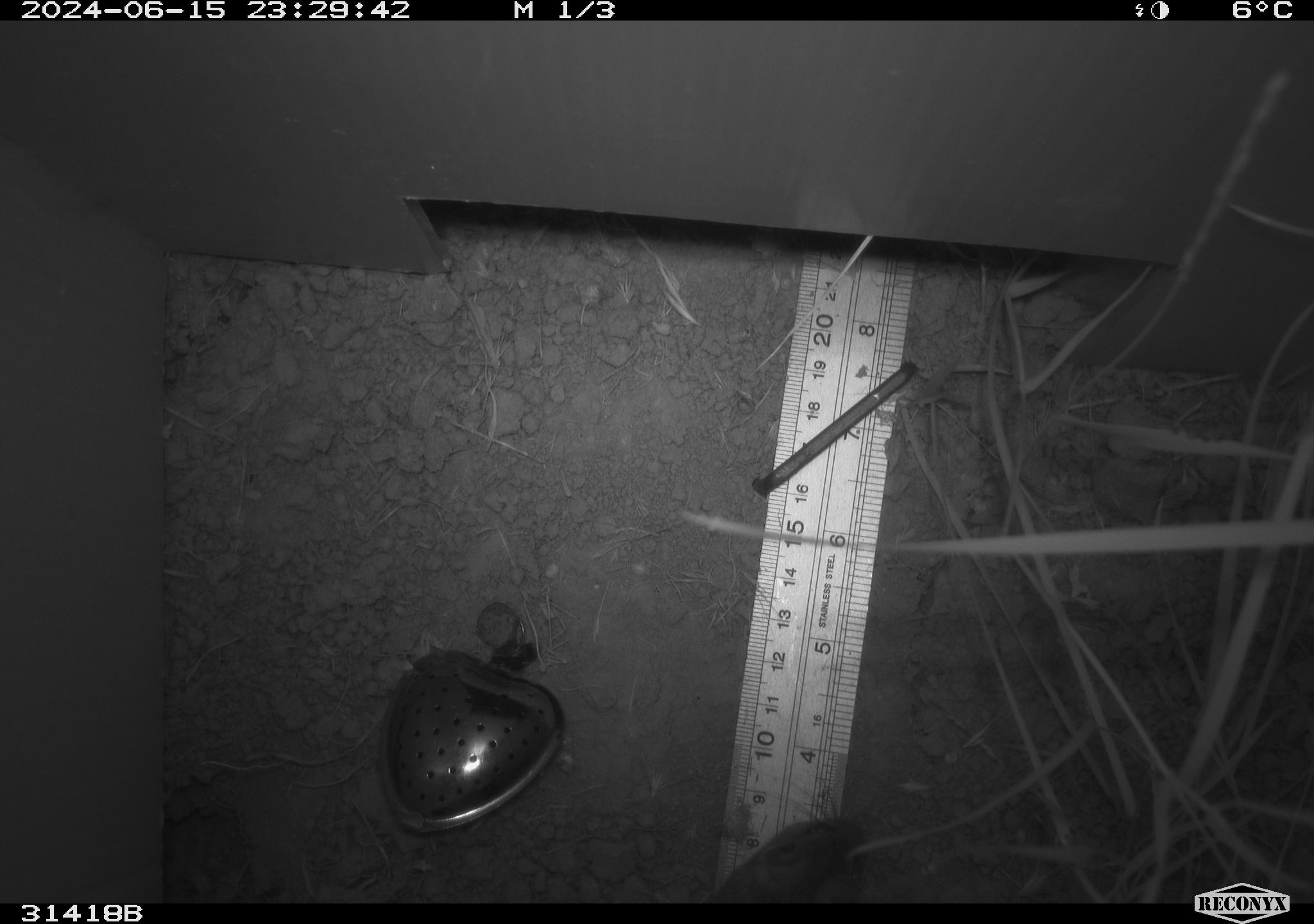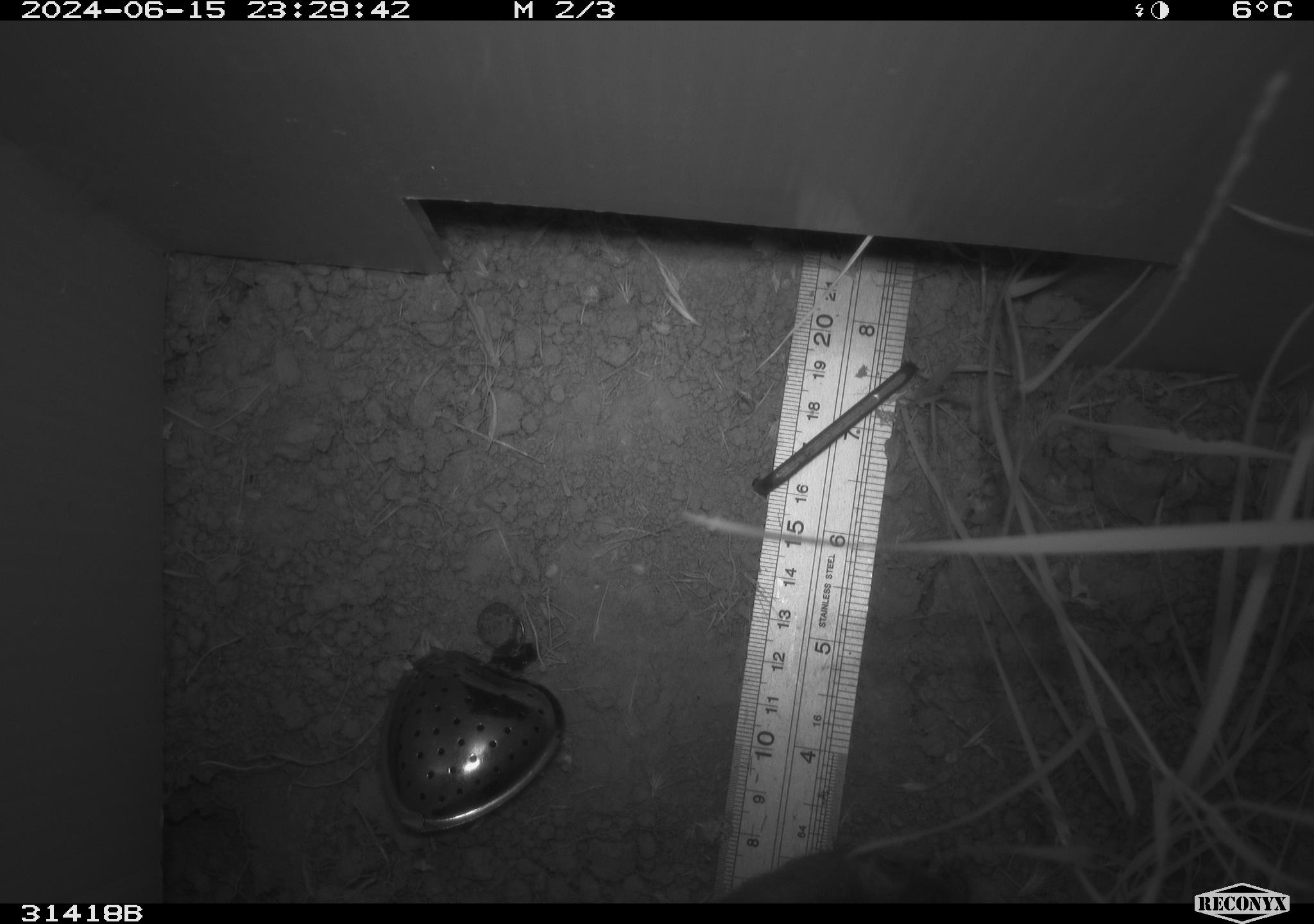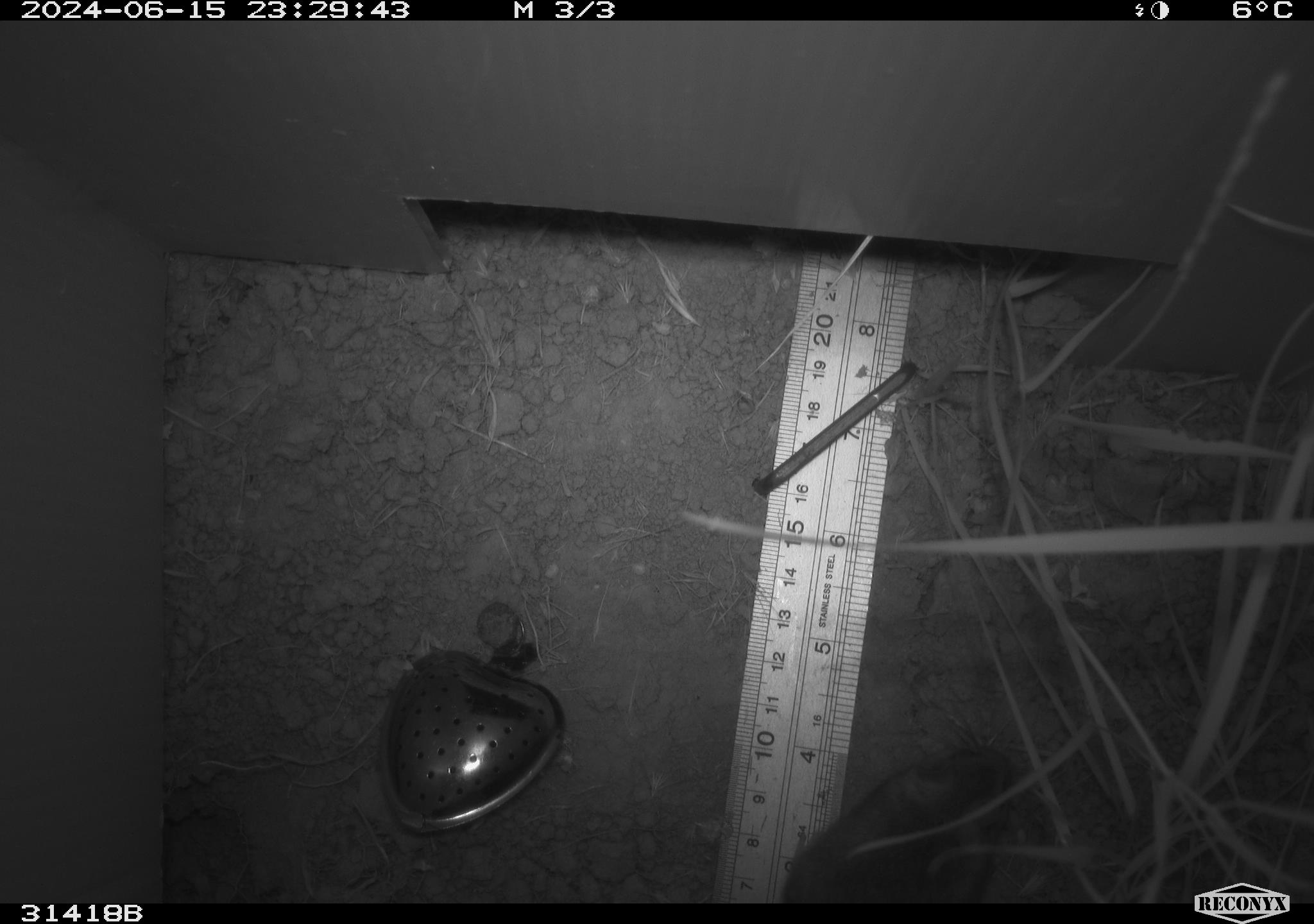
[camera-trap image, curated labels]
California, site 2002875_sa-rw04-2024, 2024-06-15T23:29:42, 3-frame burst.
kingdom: Animalia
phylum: Chordata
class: Mammalia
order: Rodentia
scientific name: Rodentia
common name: rodent